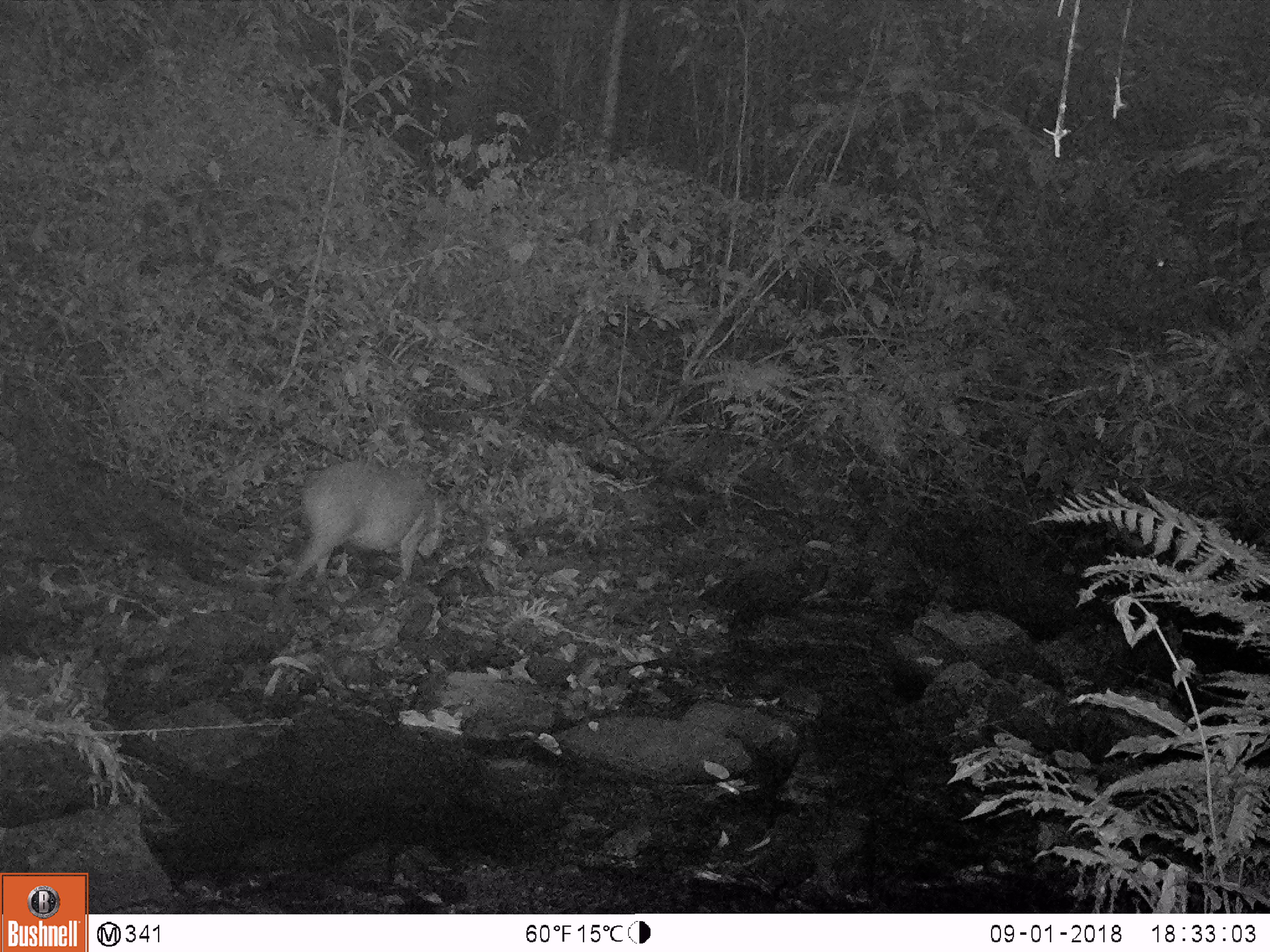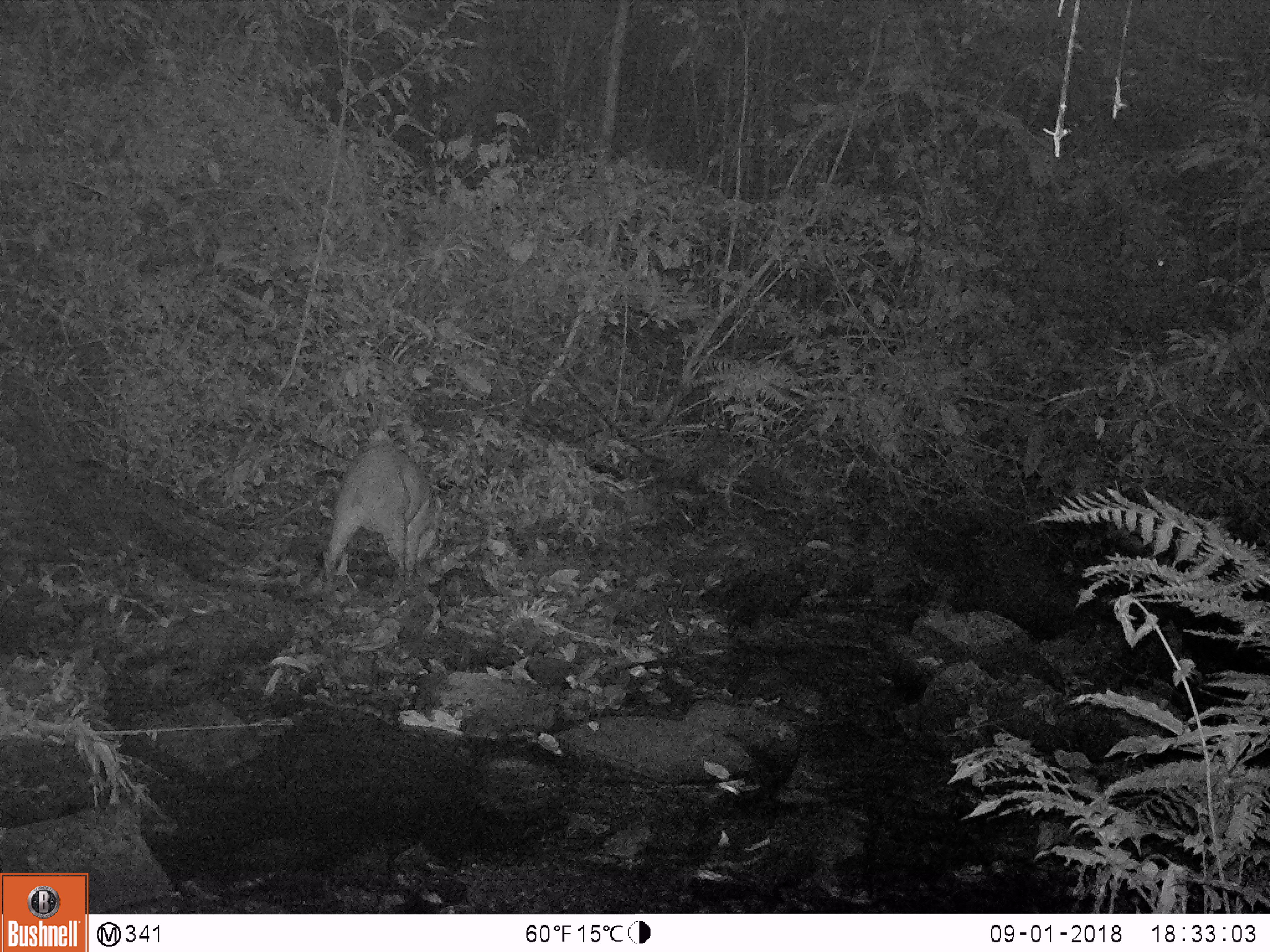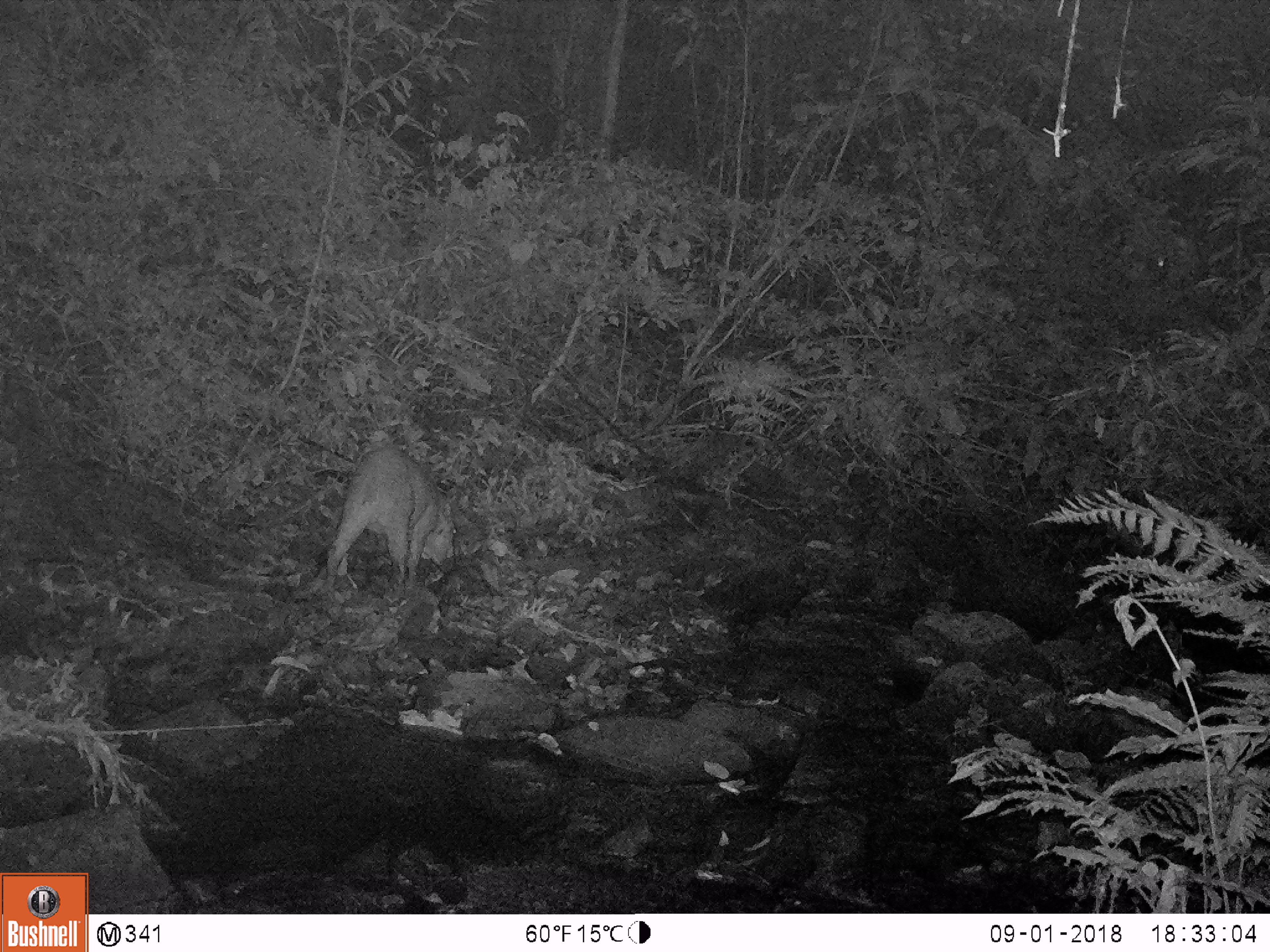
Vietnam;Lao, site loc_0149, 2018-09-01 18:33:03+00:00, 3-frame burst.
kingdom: Animalia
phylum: Chordata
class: Mammalia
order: Artiodactyla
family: Suidae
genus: Sus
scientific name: Sus scrofa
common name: eurasian wild pig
Eurasian wild pig (Sus scrofa). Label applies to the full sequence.